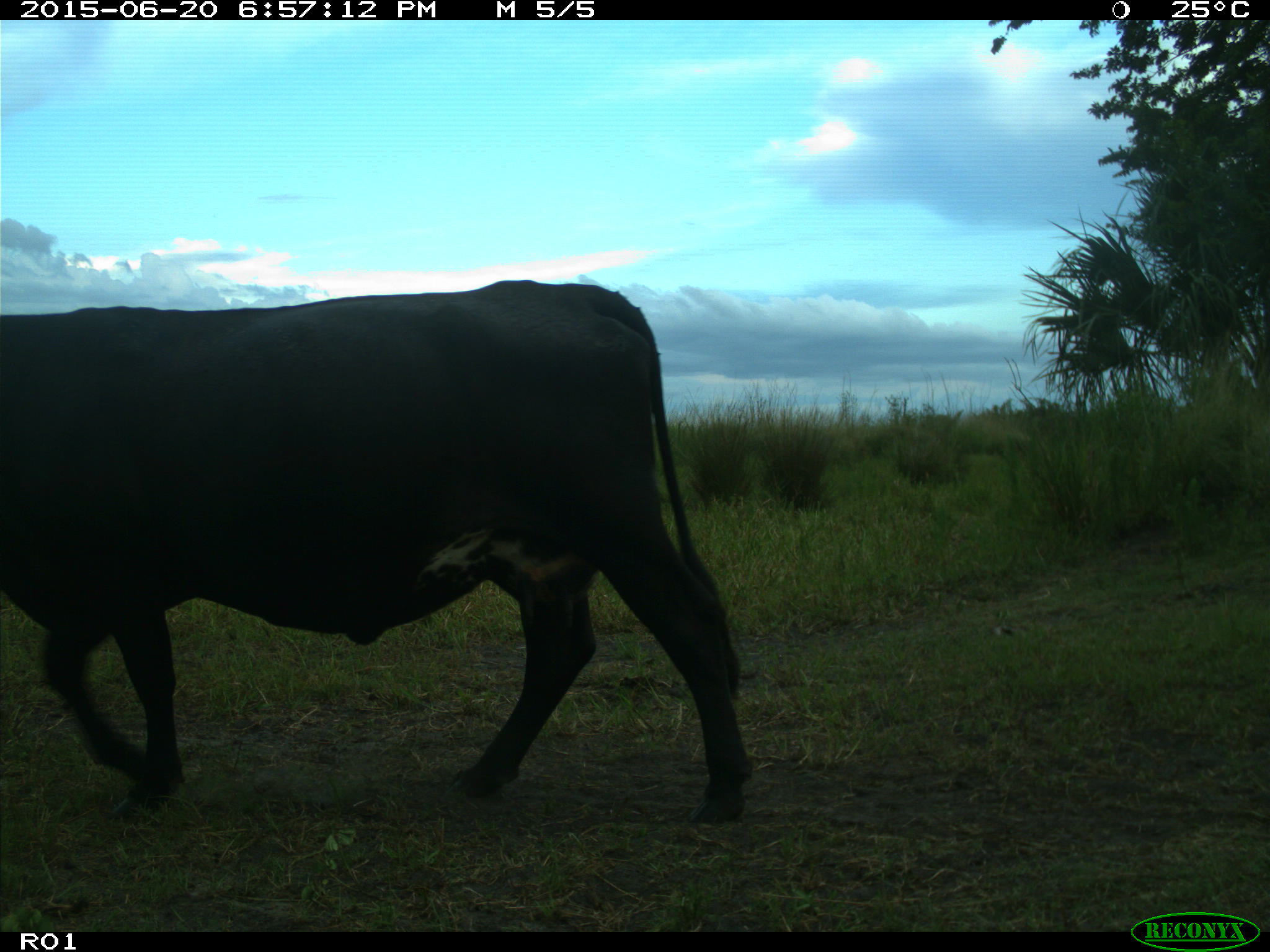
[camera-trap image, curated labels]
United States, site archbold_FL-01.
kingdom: Animalia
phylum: Chordata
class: Mammalia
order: Artiodactyla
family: Bovidae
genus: Bos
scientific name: Bos taurus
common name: domestic cow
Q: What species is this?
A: Bos taurus (domestic cow).